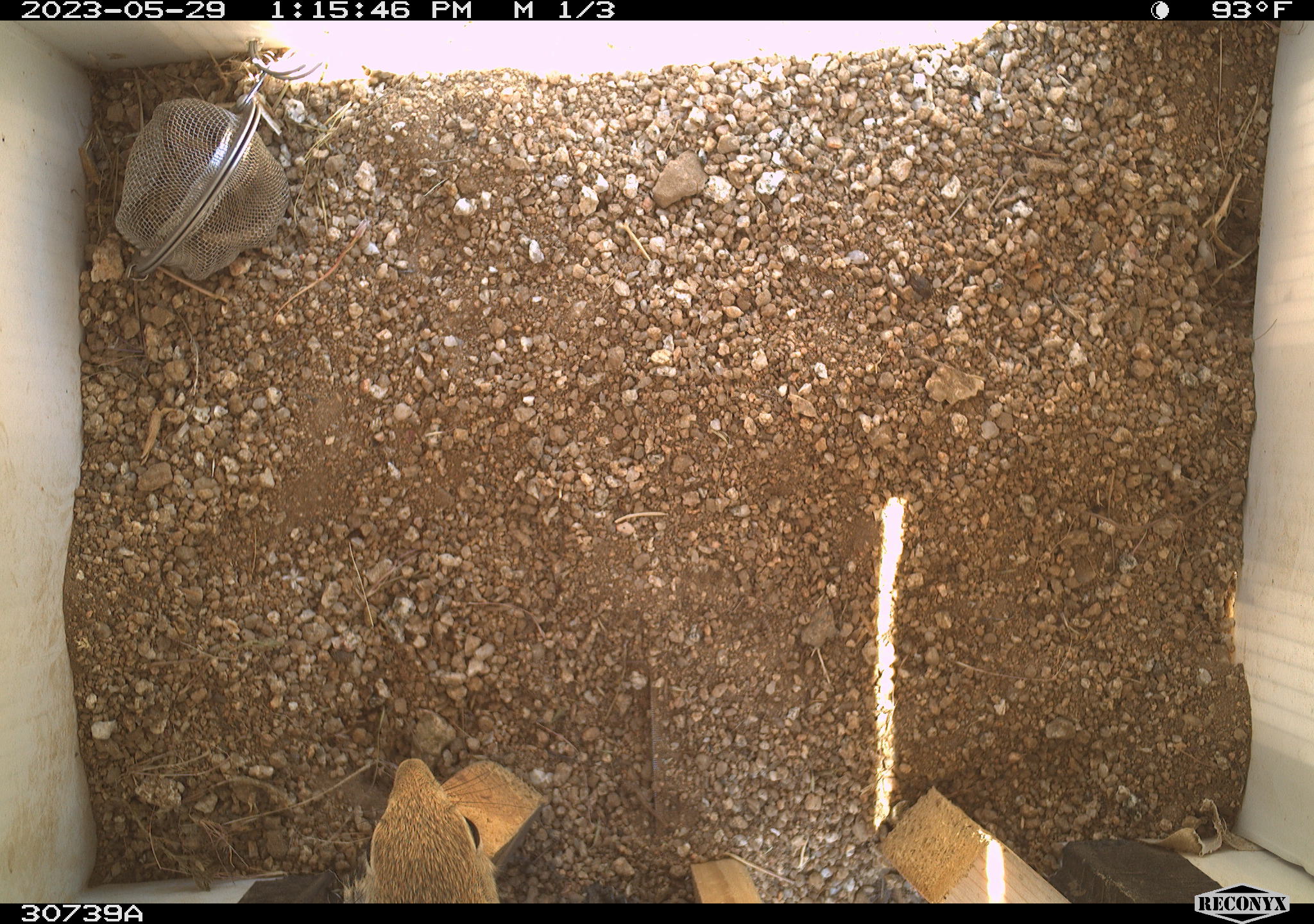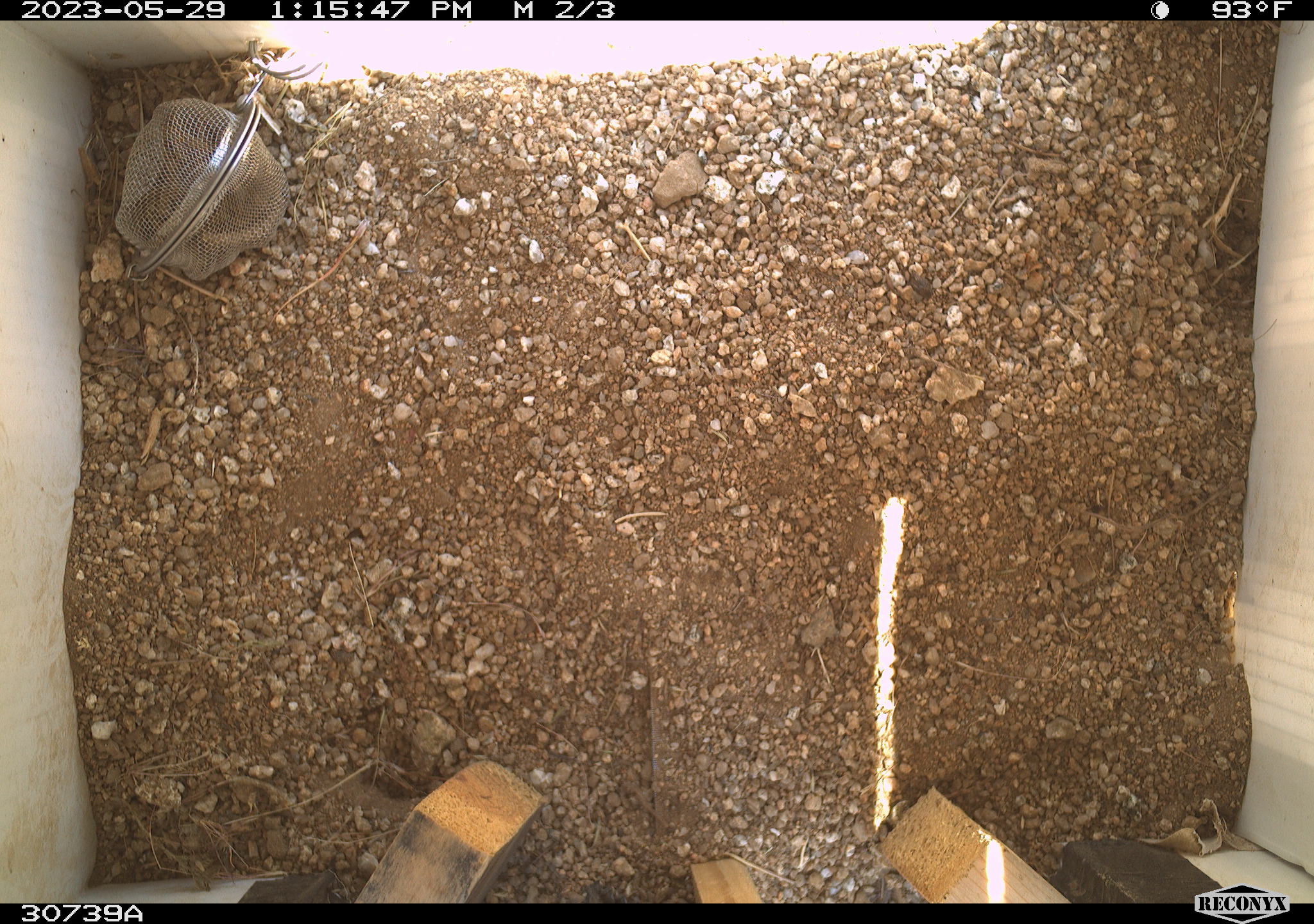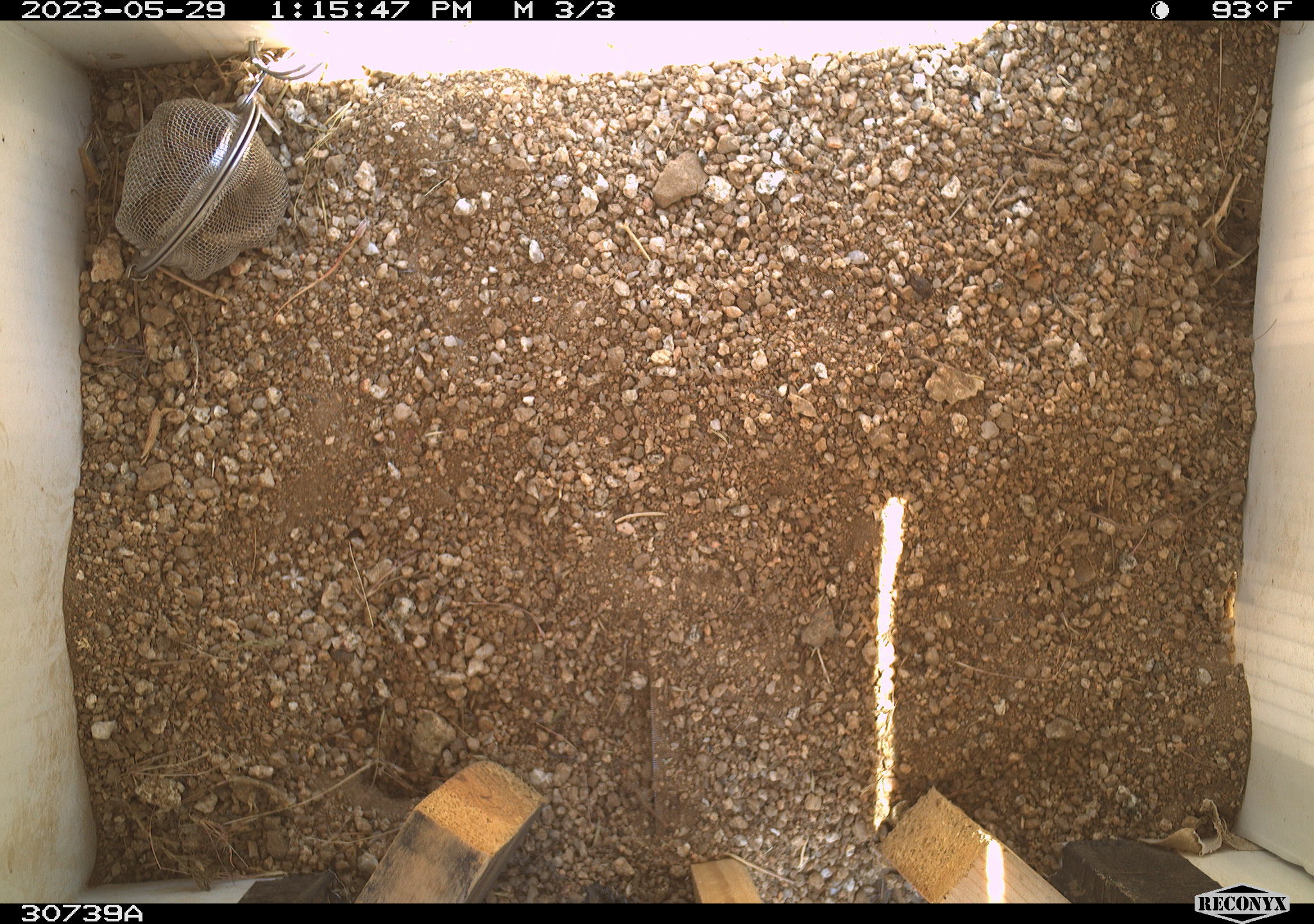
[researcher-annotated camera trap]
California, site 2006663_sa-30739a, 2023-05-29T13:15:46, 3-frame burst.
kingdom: Animalia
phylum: Chordata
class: Mammalia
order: Rodentia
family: Sciuridae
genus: Ammospermophilus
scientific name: Ammospermophilus leucurus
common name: white-tailed antelope squirrel